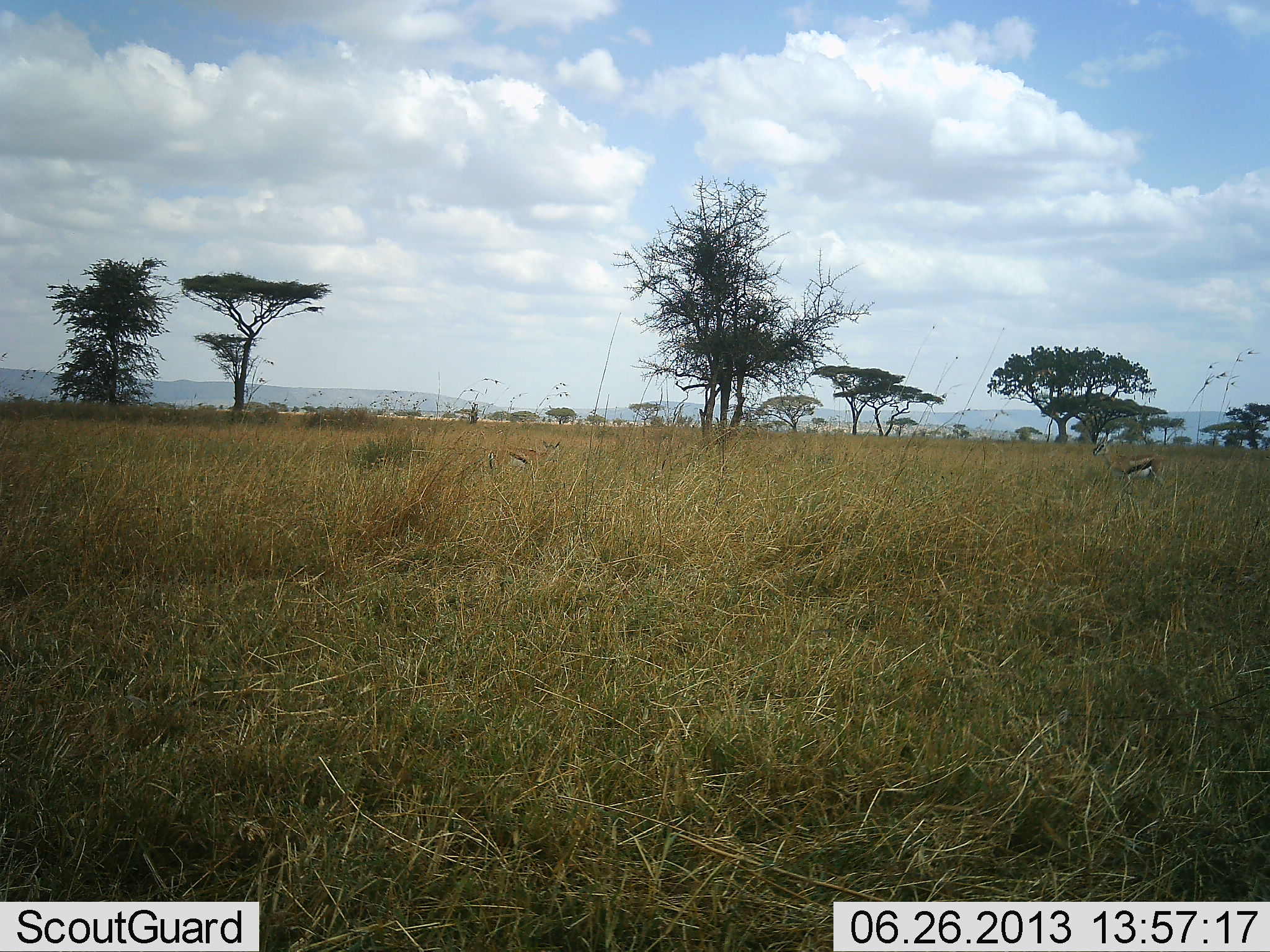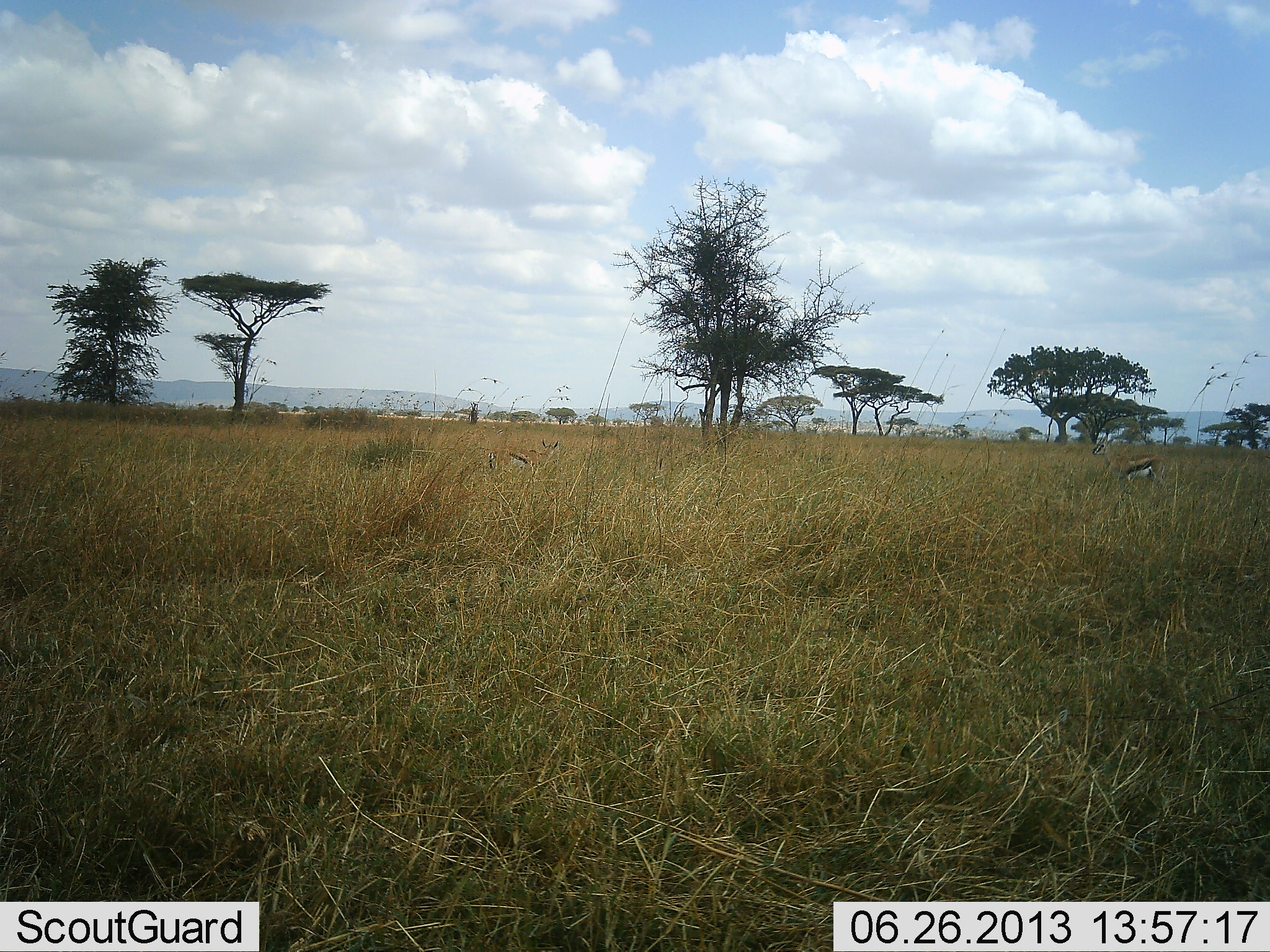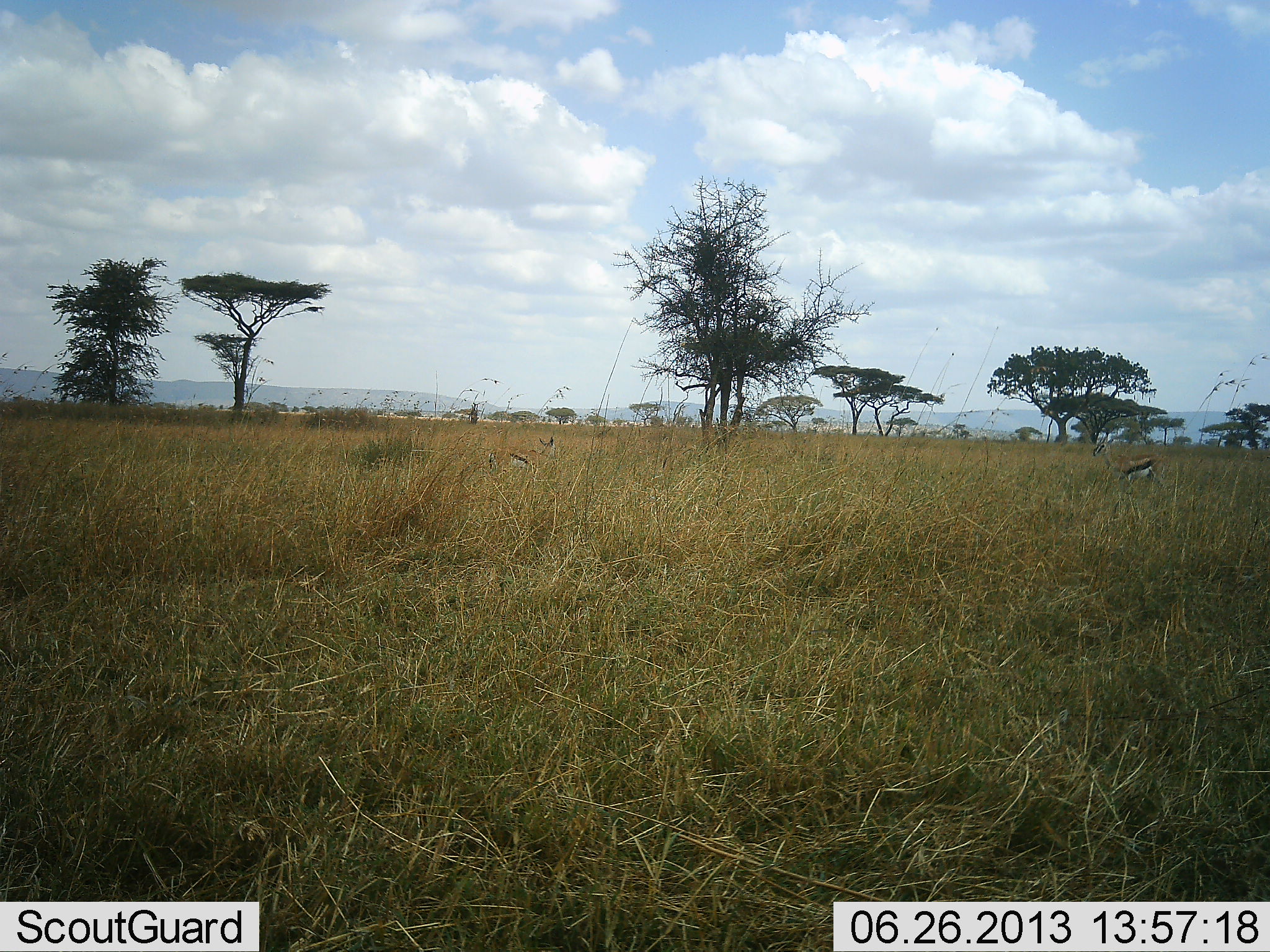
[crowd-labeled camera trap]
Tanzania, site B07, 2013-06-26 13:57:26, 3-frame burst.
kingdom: Animalia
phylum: Chordata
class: Mammalia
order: Artiodactyla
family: Bovidae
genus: Eudorcas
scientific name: Eudorcas thomsonii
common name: thomson's gazelle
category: gazellethomsons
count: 2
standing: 61%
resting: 4%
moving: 9%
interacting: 0%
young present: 4%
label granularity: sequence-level